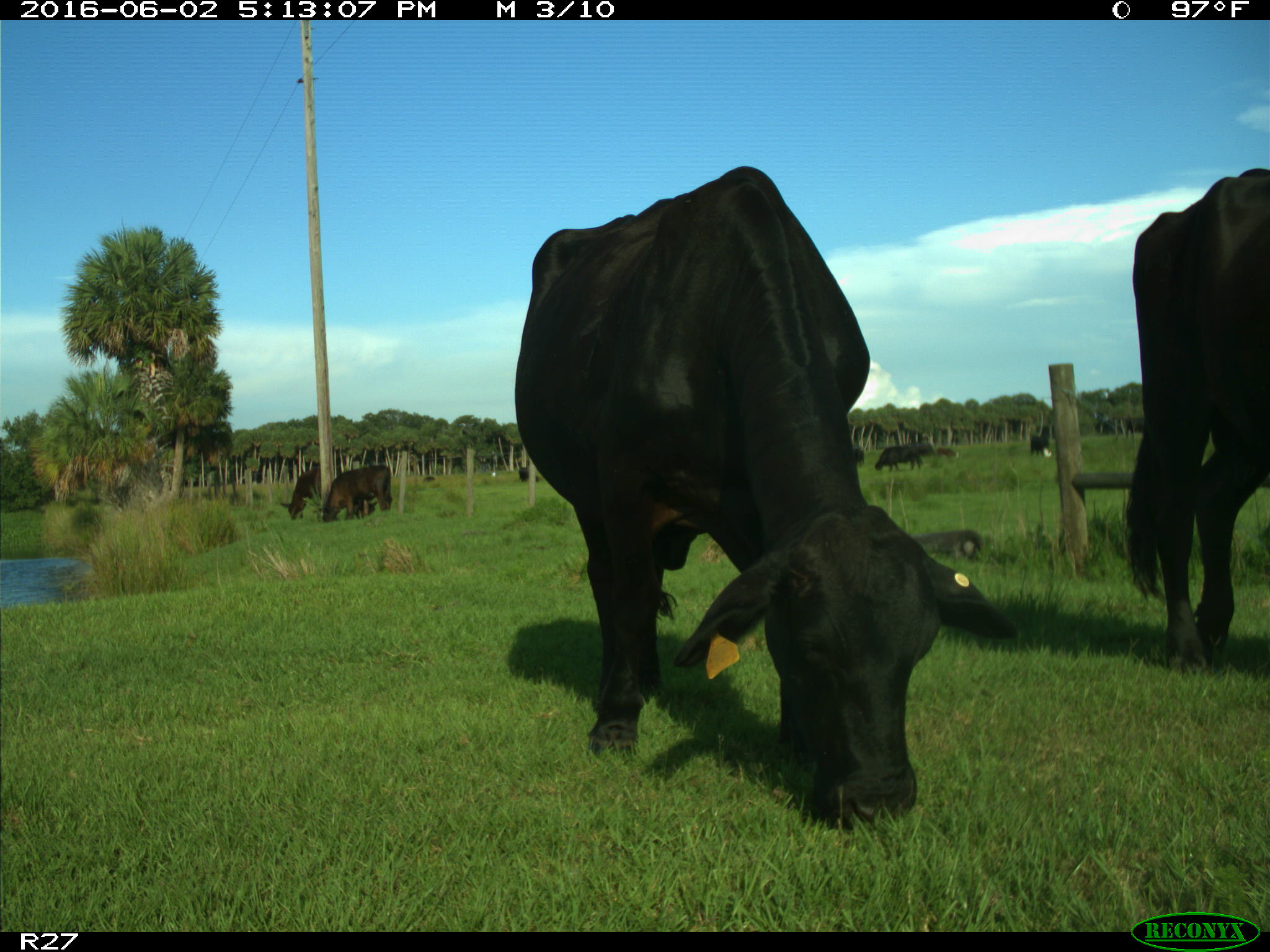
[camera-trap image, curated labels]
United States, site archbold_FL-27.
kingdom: Animalia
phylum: Chordata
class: Mammalia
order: Artiodactyla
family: Bovidae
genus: Bos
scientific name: Bos taurus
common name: domestic cow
Bos taurus (domestic cow).